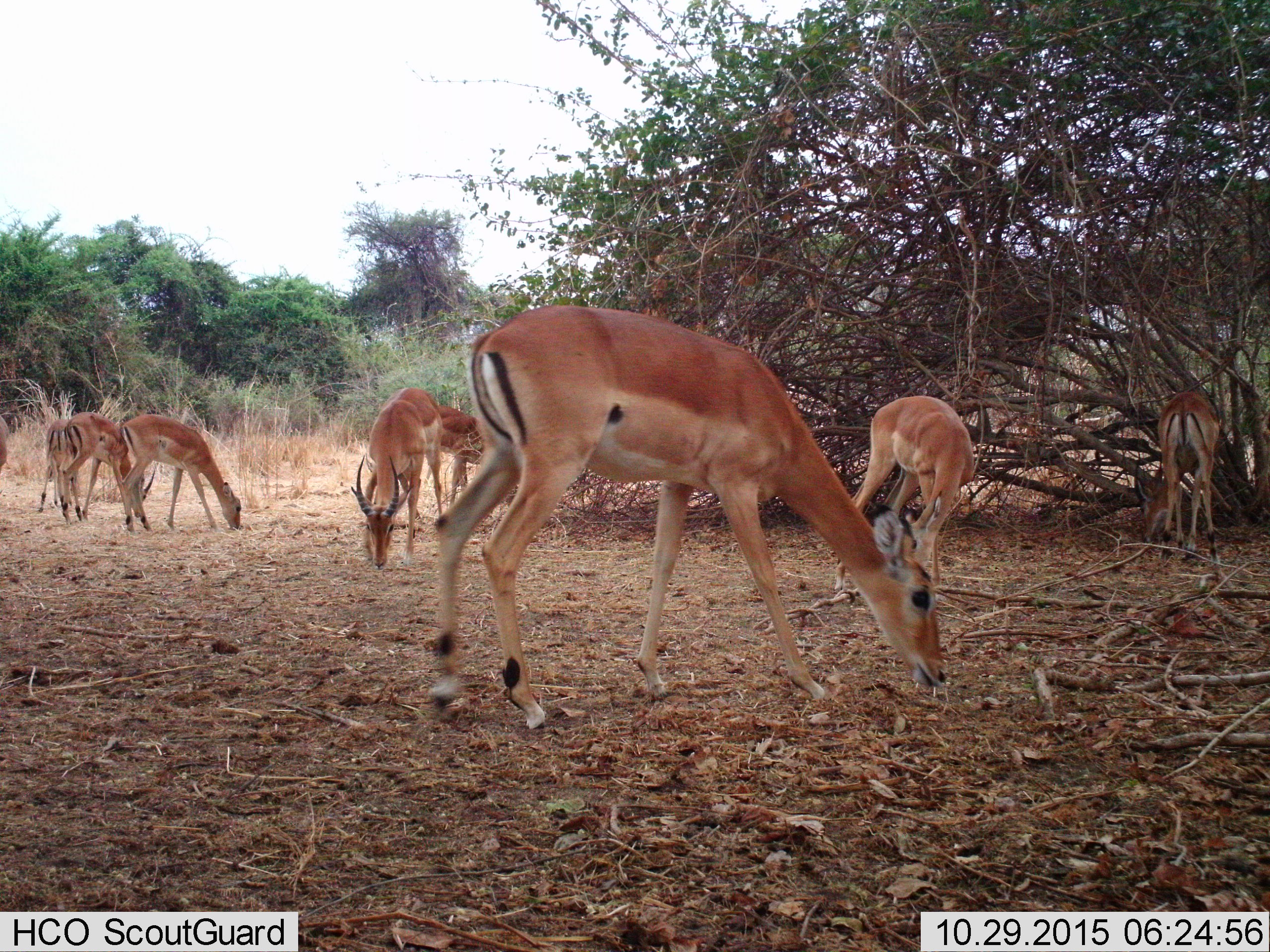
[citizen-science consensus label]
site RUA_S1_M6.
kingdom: Animalia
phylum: Chordata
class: Mammalia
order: Artiodactyla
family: Bovidae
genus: Aepyceros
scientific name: Aepyceros melampus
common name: impala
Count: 9.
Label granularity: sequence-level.